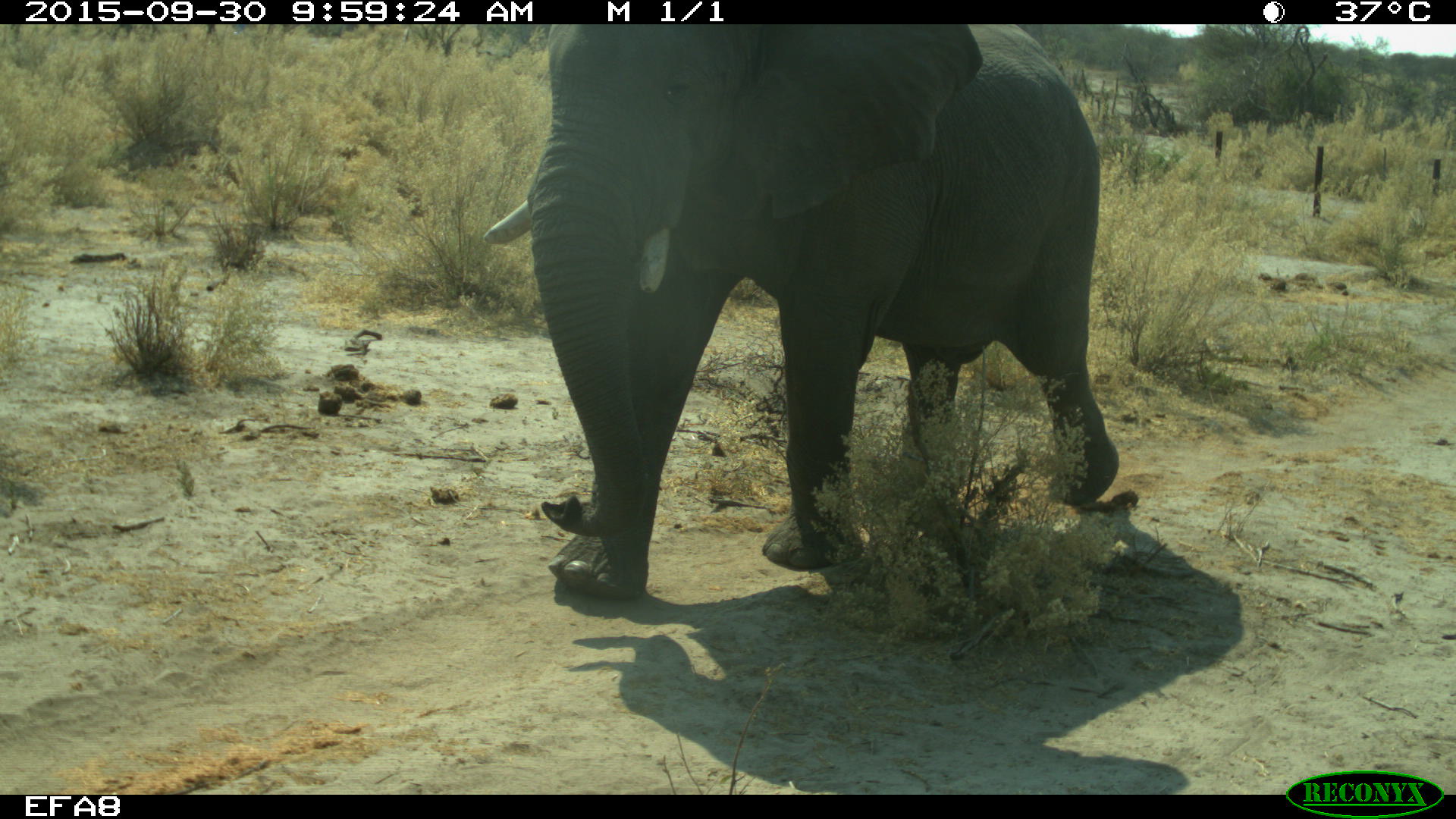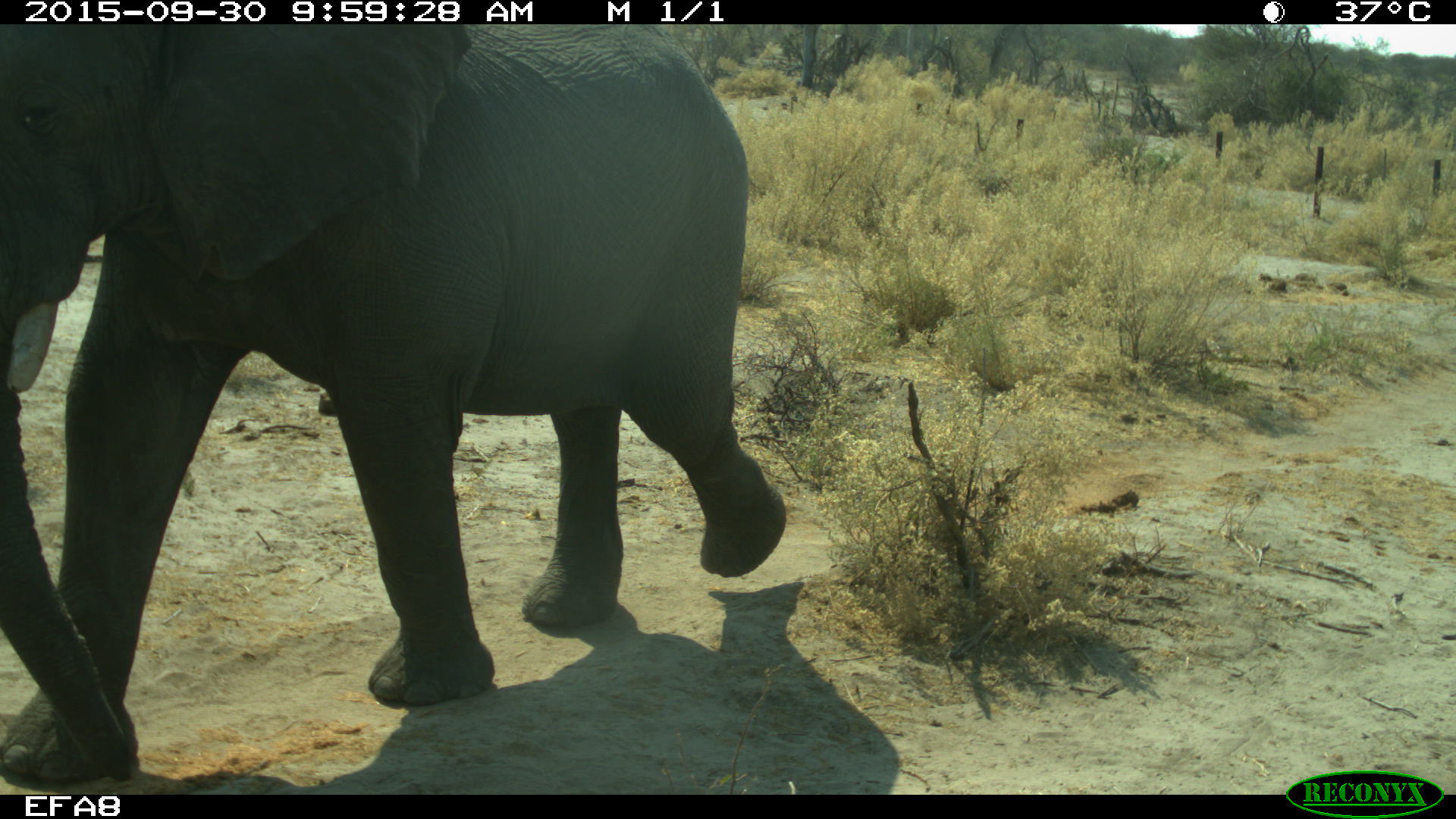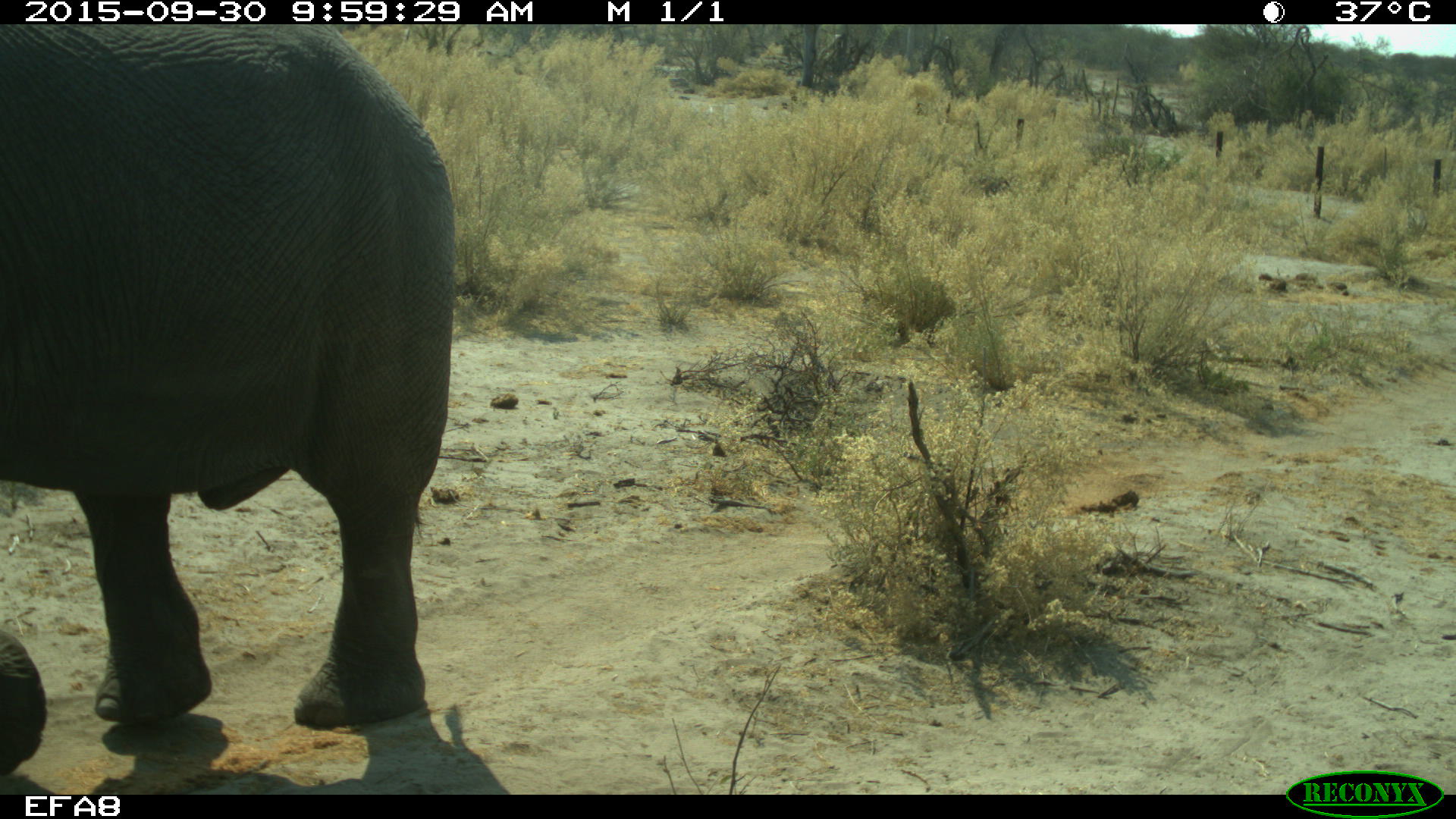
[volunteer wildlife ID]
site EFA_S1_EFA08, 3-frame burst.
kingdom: Animalia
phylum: Chordata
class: Mammalia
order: Proboscidea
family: Elephantidae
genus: Loxodonta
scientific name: Loxodonta africana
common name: african bush elephant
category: elephant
Elephant (african bush elephant) (Loxodonta africana), count 1. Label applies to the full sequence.